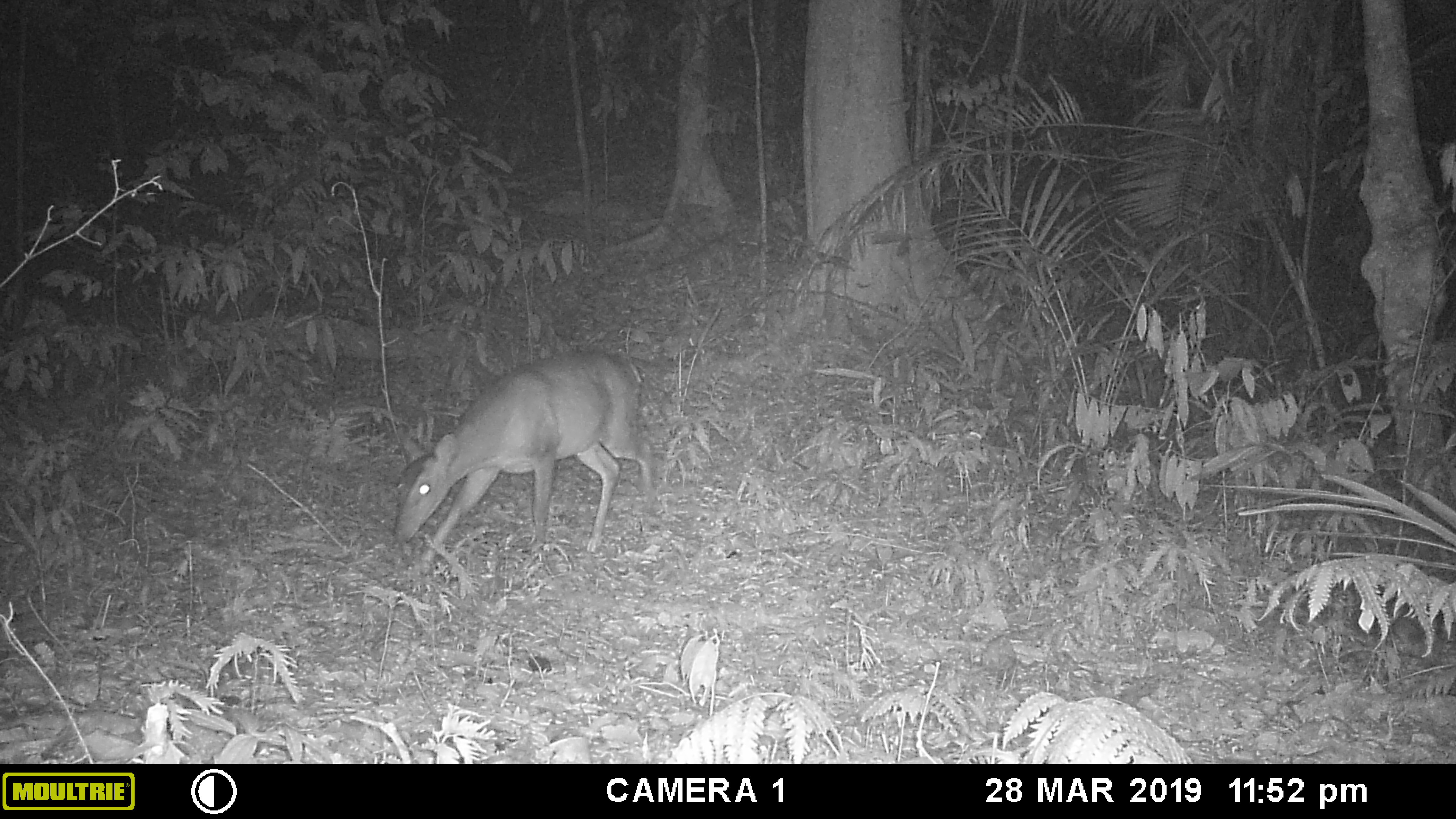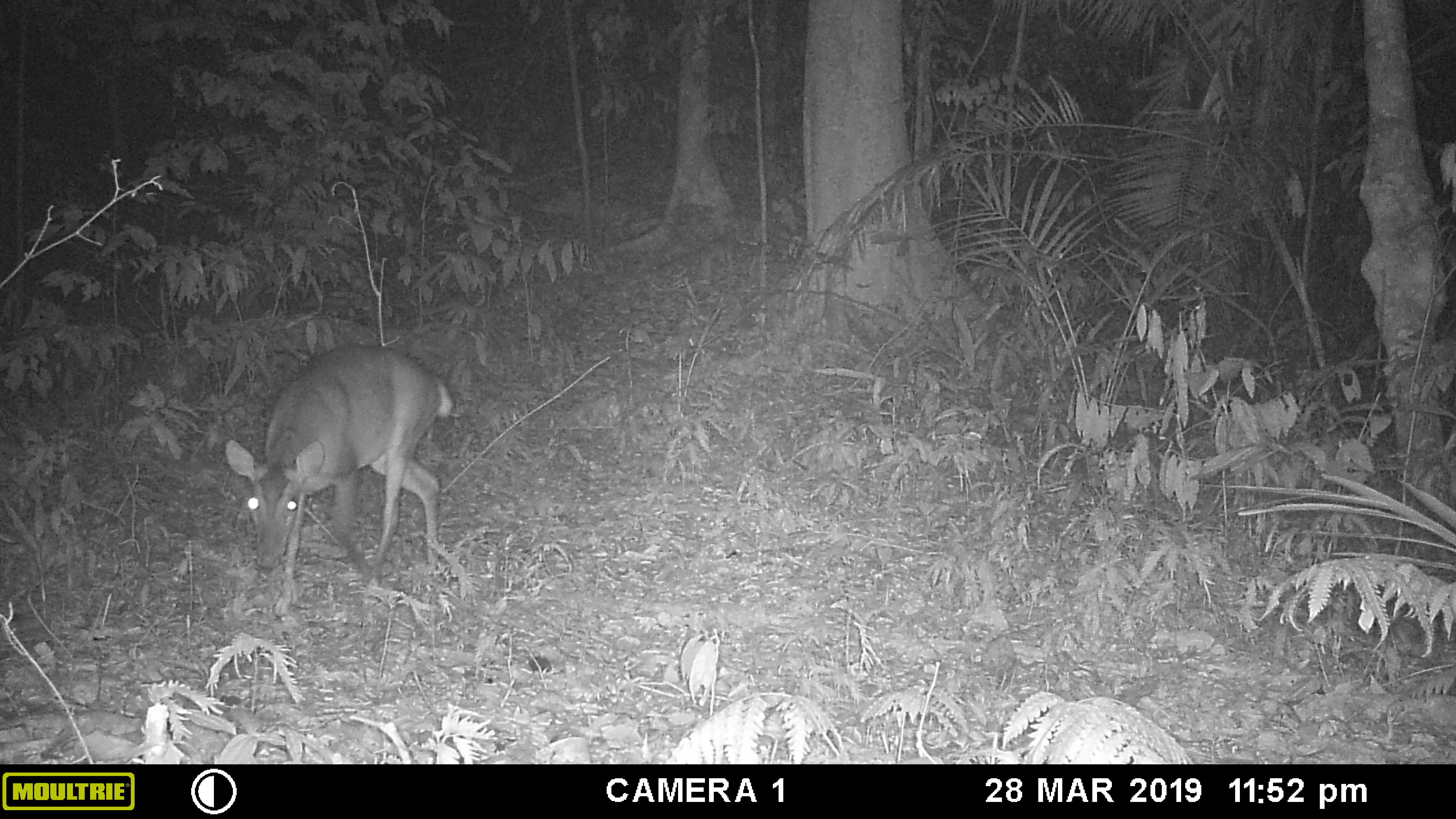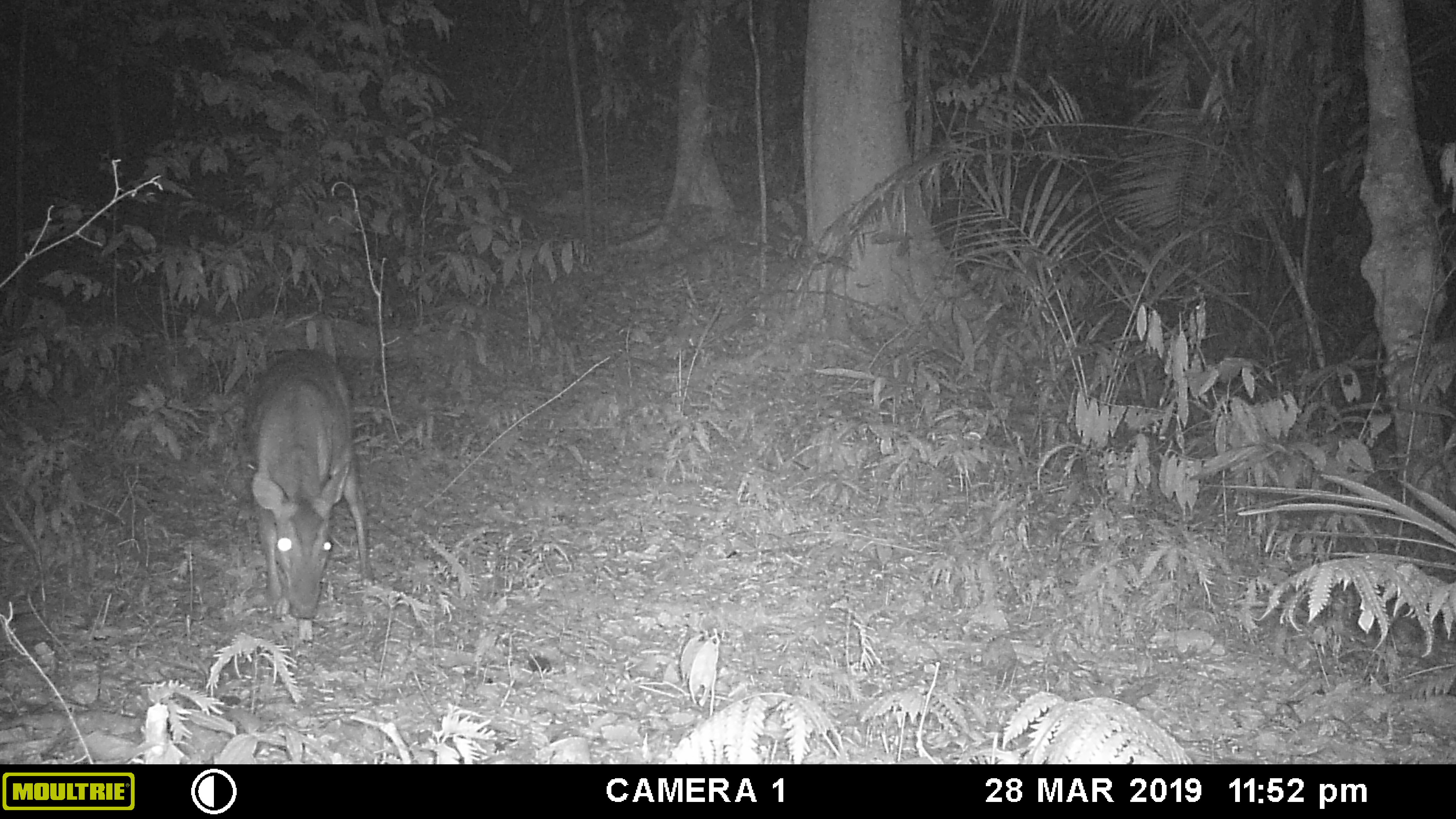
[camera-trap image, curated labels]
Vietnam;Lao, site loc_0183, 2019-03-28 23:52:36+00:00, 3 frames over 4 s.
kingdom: Animalia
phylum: Chordata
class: Mammalia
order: Artiodactyla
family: Cervidae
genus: Muntiacus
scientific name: Muntiacus vuquangensis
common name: large-antlered muntjac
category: large antlered muntjac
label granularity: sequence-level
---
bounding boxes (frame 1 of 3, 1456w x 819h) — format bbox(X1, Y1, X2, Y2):
large antlered muntjac: bbox(393, 352, 665, 565)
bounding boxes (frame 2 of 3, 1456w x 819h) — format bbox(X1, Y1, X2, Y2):
large antlered muntjac: bbox(224, 344, 455, 617)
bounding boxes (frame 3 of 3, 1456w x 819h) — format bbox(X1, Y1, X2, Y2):
large antlered muntjac: bbox(246, 349, 376, 621)